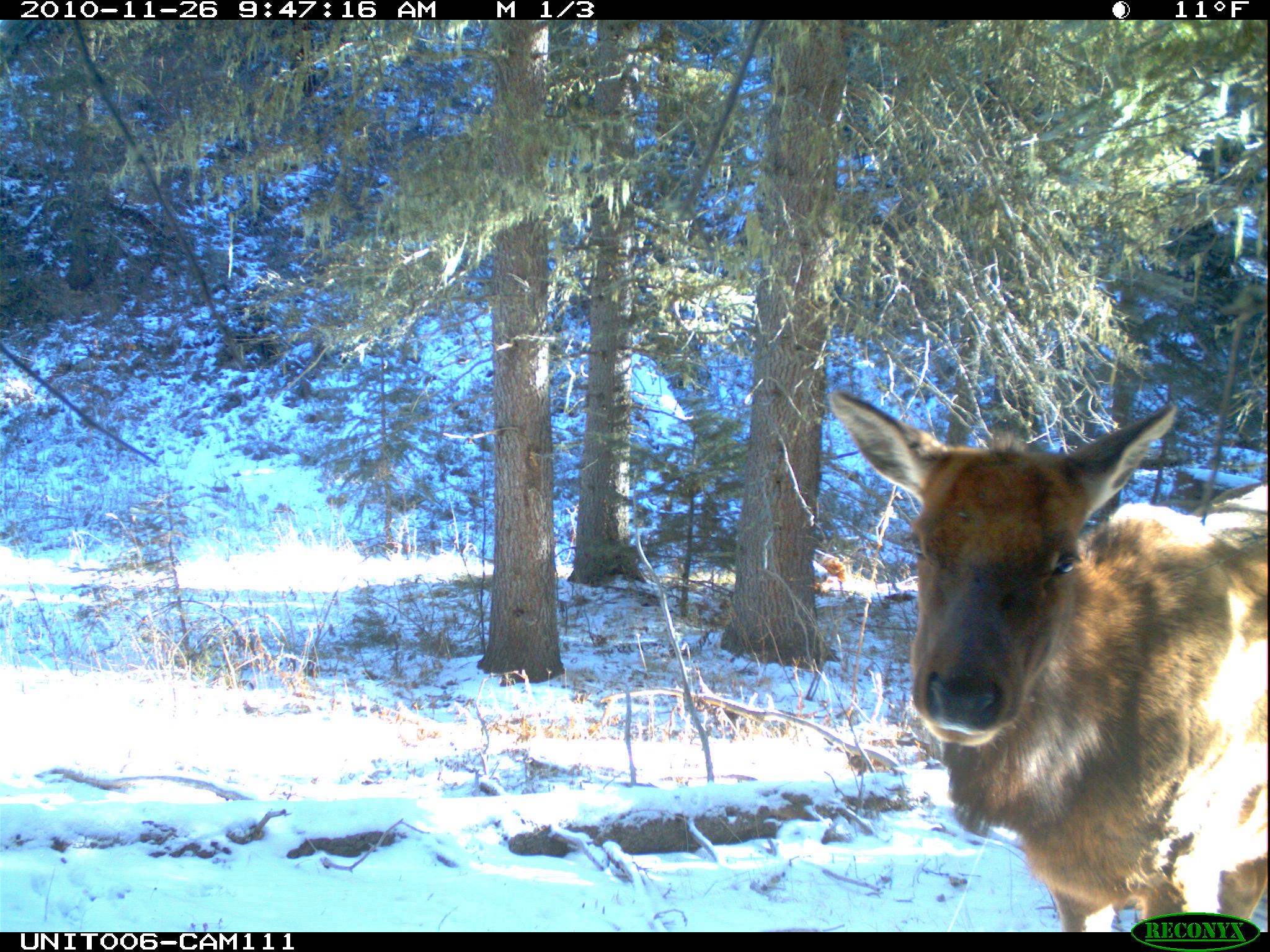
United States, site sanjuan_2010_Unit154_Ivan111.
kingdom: Animalia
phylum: Chordata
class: Mammalia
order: Artiodactyla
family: Cervidae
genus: Cervus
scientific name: Cervus elaphus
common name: red deer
Cervus elaphus (red deer).